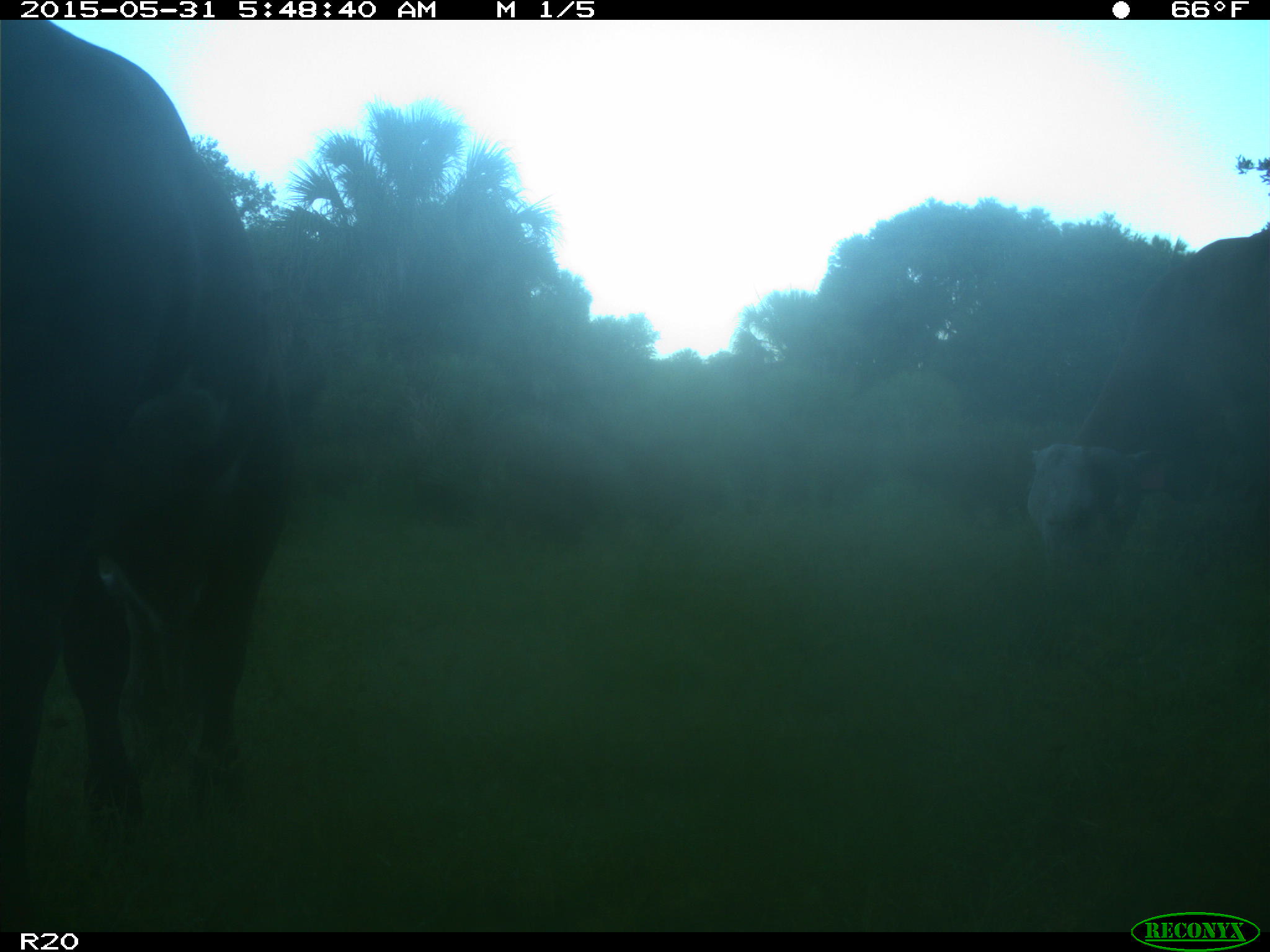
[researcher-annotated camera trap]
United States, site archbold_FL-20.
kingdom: Animalia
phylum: Chordata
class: Mammalia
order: Artiodactyla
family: Bovidae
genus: Bos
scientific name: Bos taurus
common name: domestic cow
Bos taurus (domestic cow).